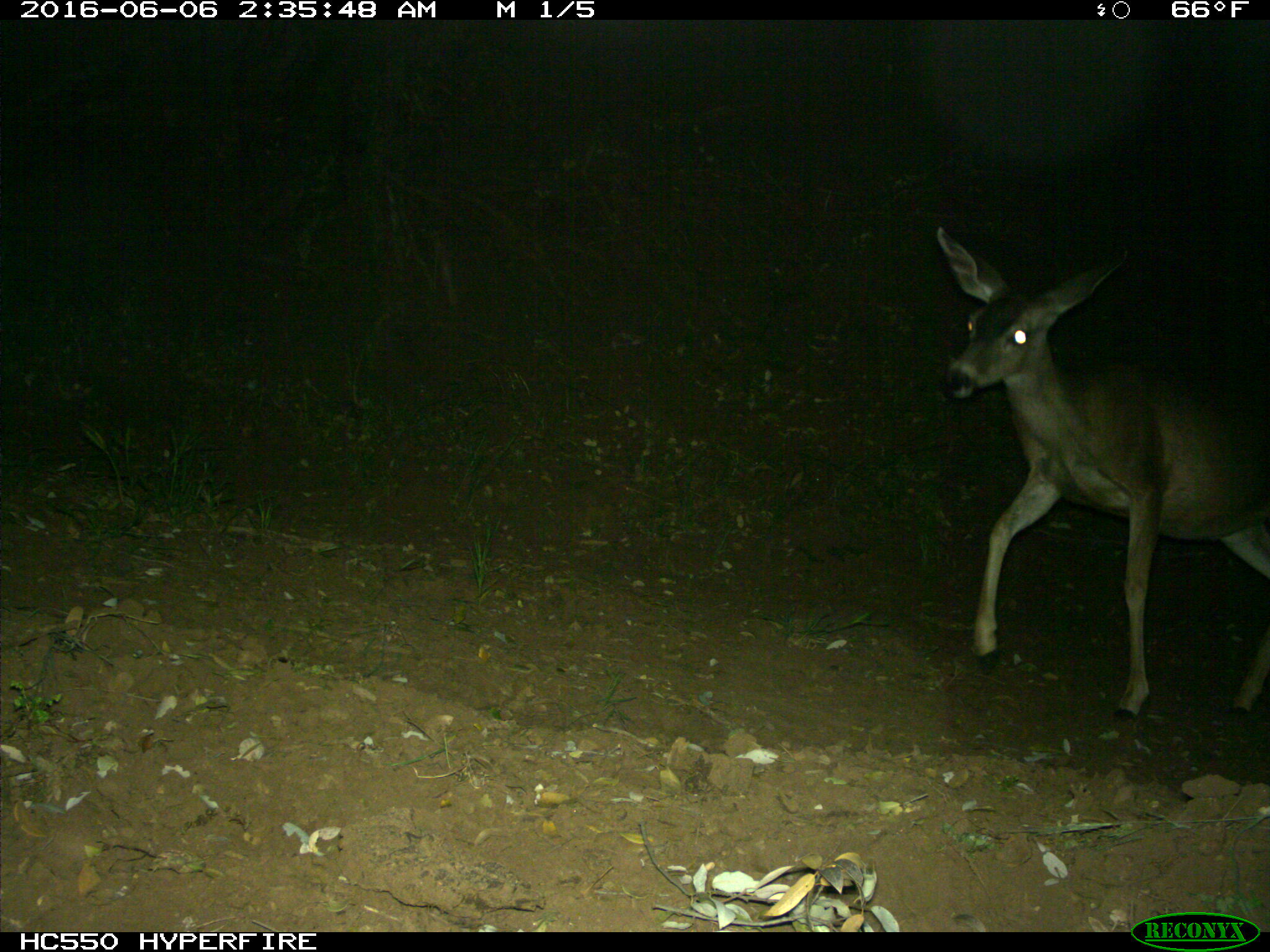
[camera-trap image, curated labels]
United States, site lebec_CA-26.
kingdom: Animalia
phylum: Chordata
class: Mammalia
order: Artiodactyla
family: Cervidae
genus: Odocoileus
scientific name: Odocoileus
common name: deer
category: unidentified deer